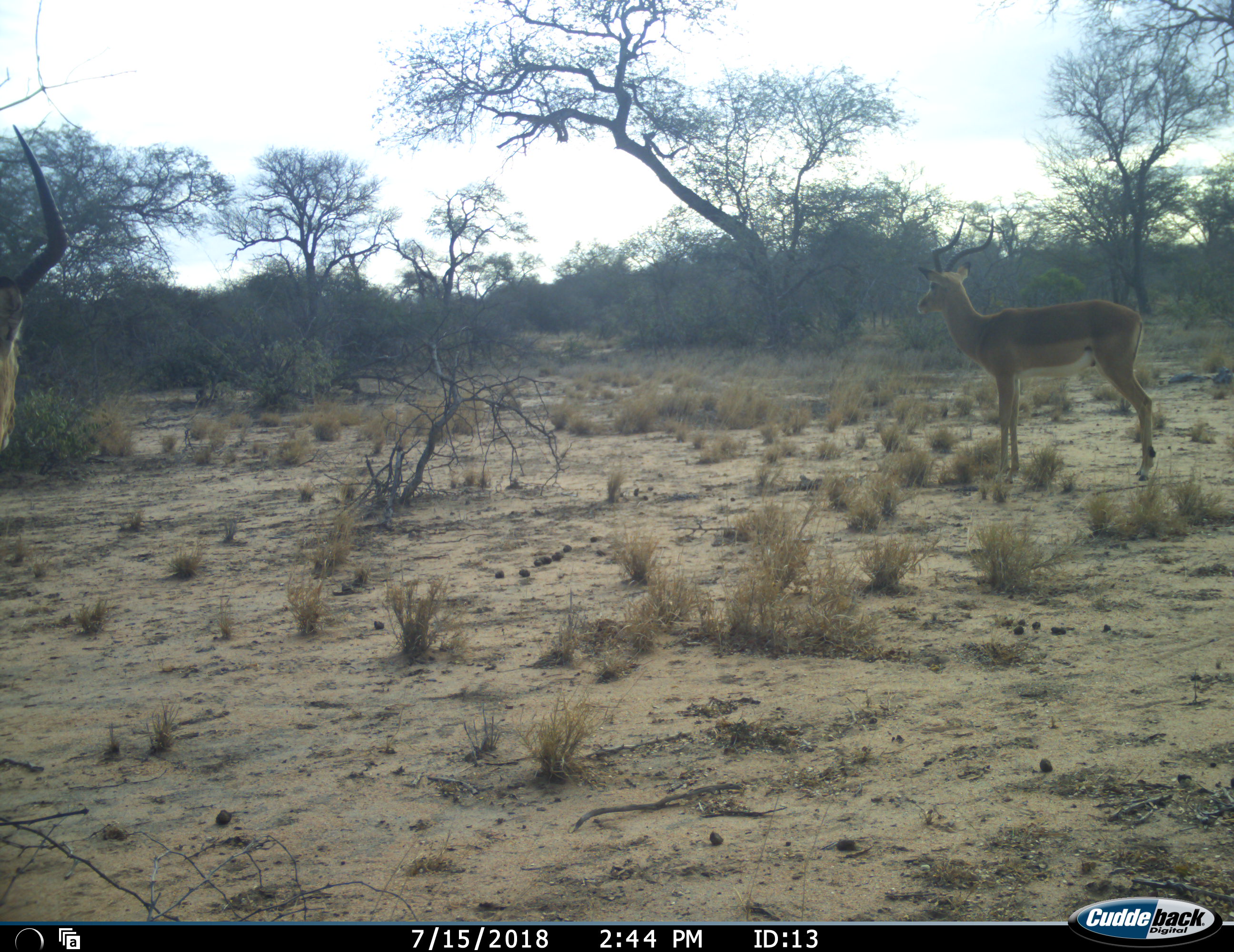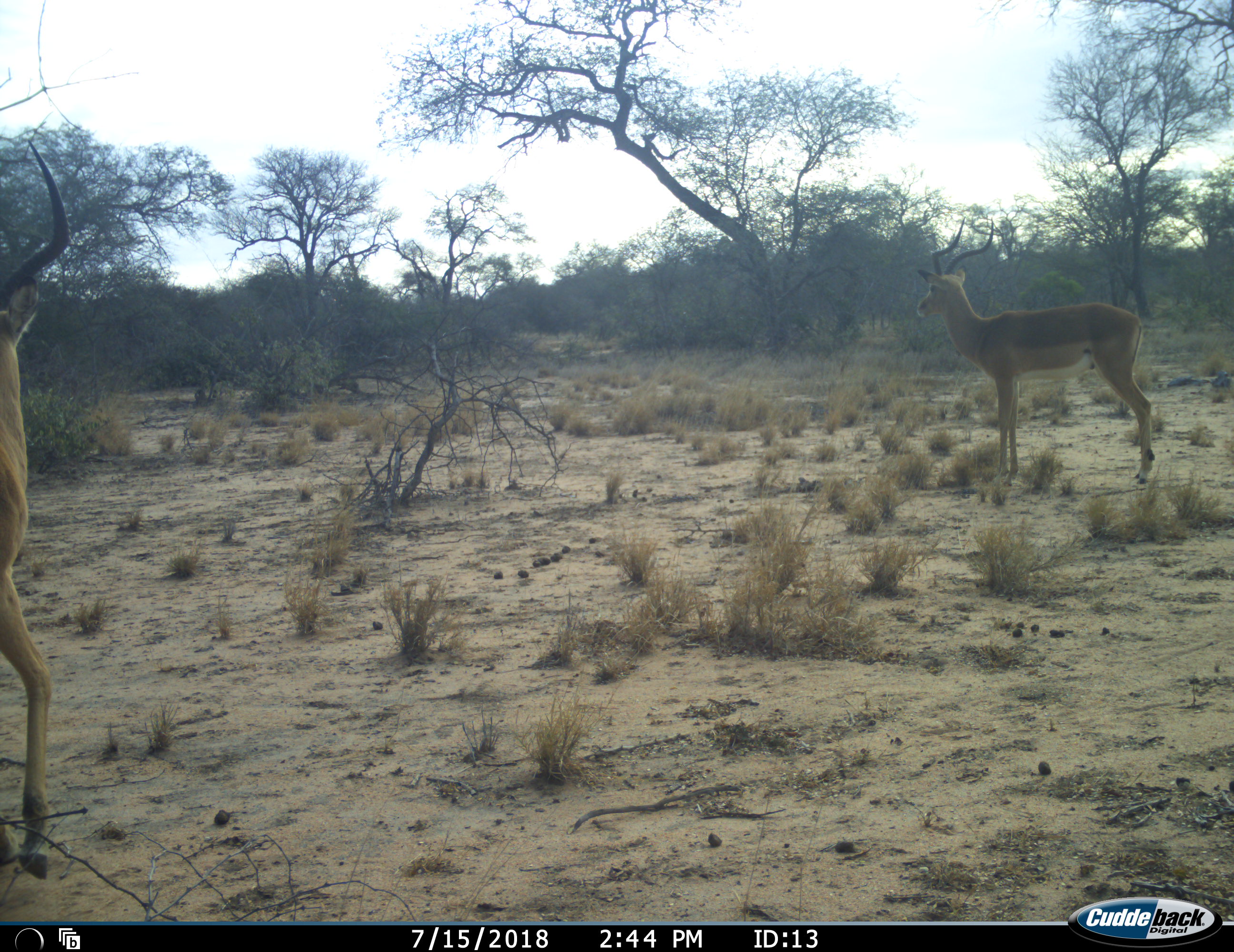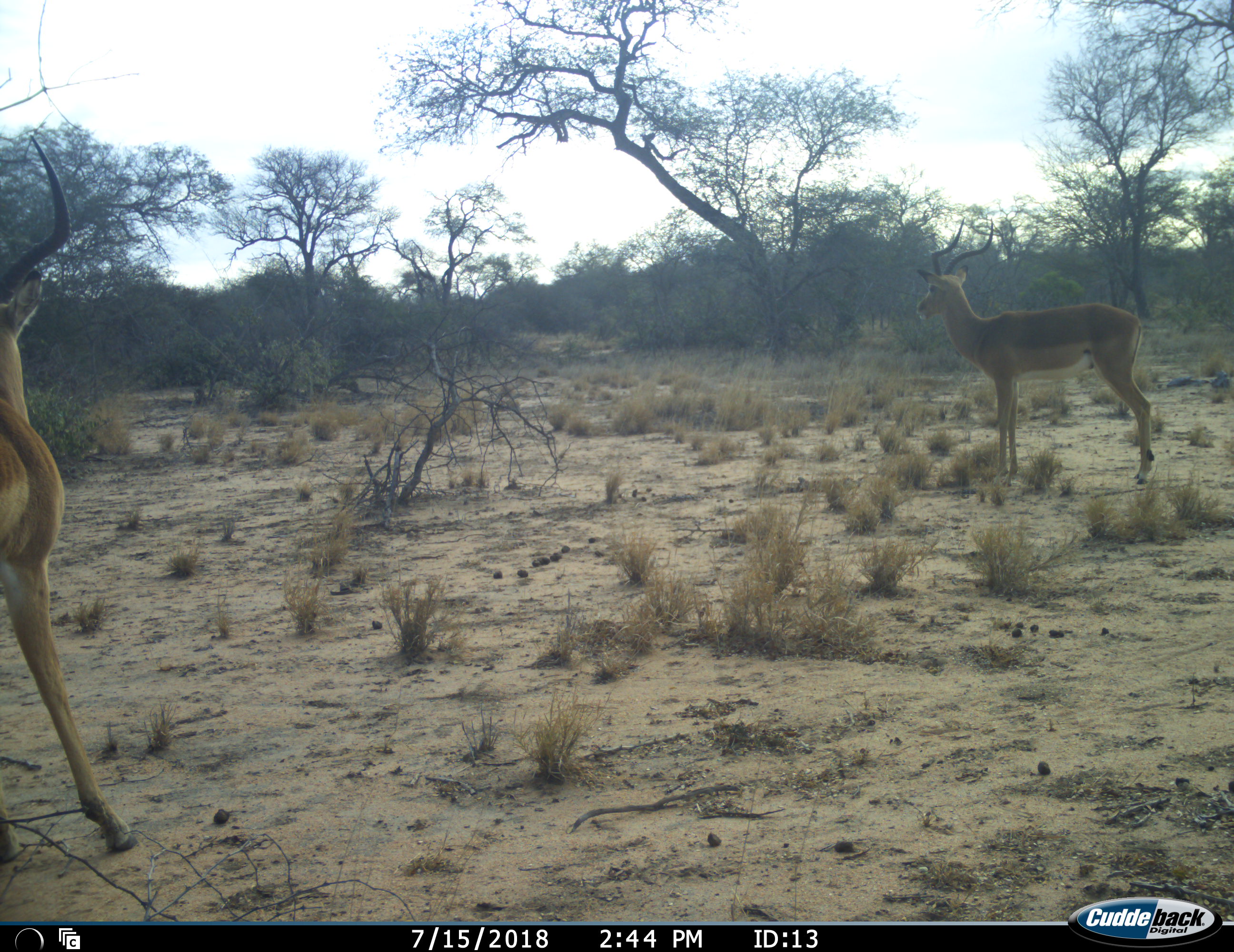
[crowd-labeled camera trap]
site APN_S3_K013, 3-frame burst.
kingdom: Animalia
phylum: Chordata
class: Mammalia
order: Artiodactyla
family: Bovidae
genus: Aepyceros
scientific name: Aepyceros melampus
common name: impala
Impala (Aepyceros melampus), count 2. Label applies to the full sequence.